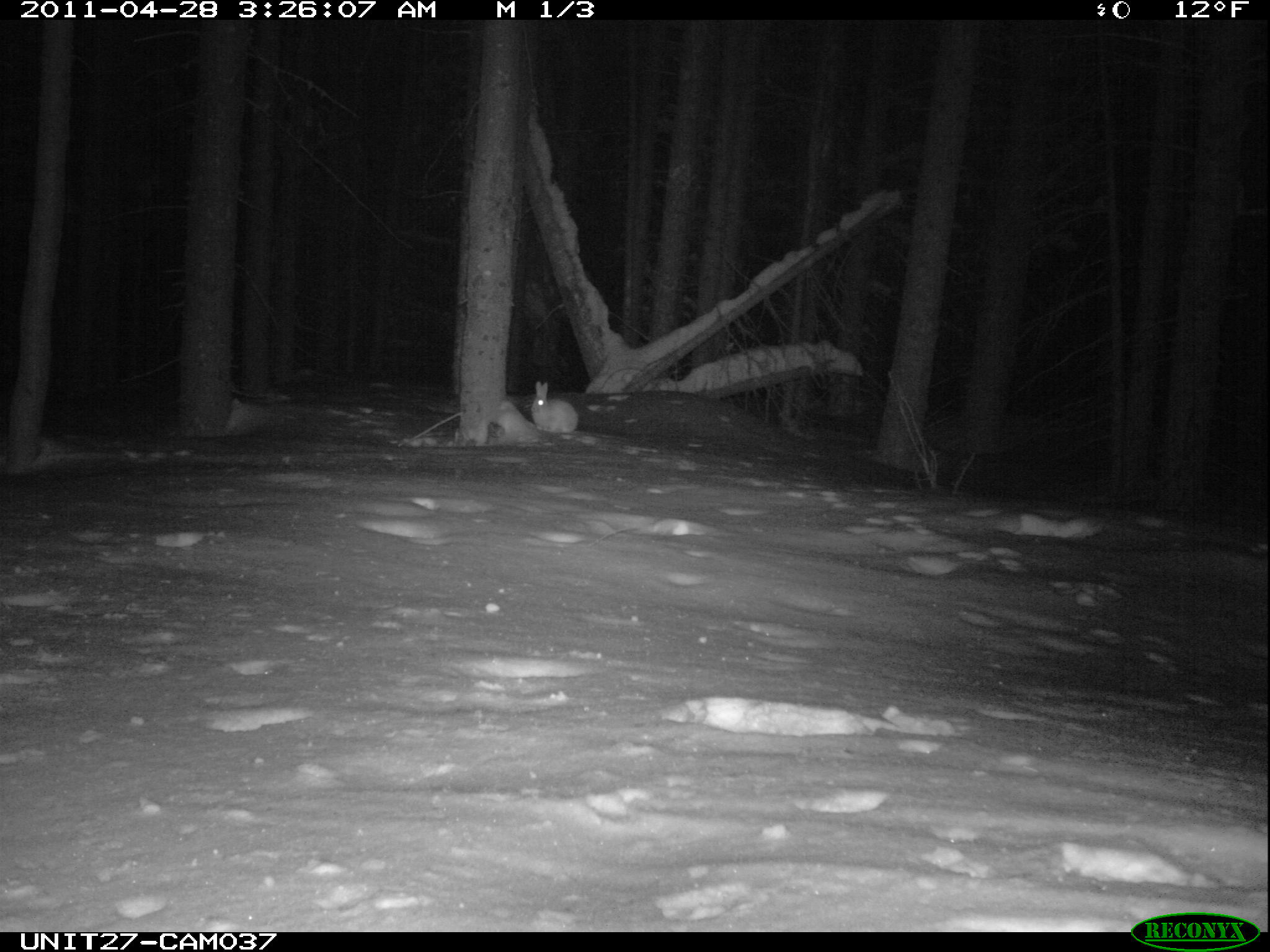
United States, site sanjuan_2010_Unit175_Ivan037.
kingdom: Animalia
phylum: Chordata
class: Mammalia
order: Lagomorpha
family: Leporidae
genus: Lepus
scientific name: Lepus americanus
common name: snowshoe hare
Lepus americanus (snowshoe hare).